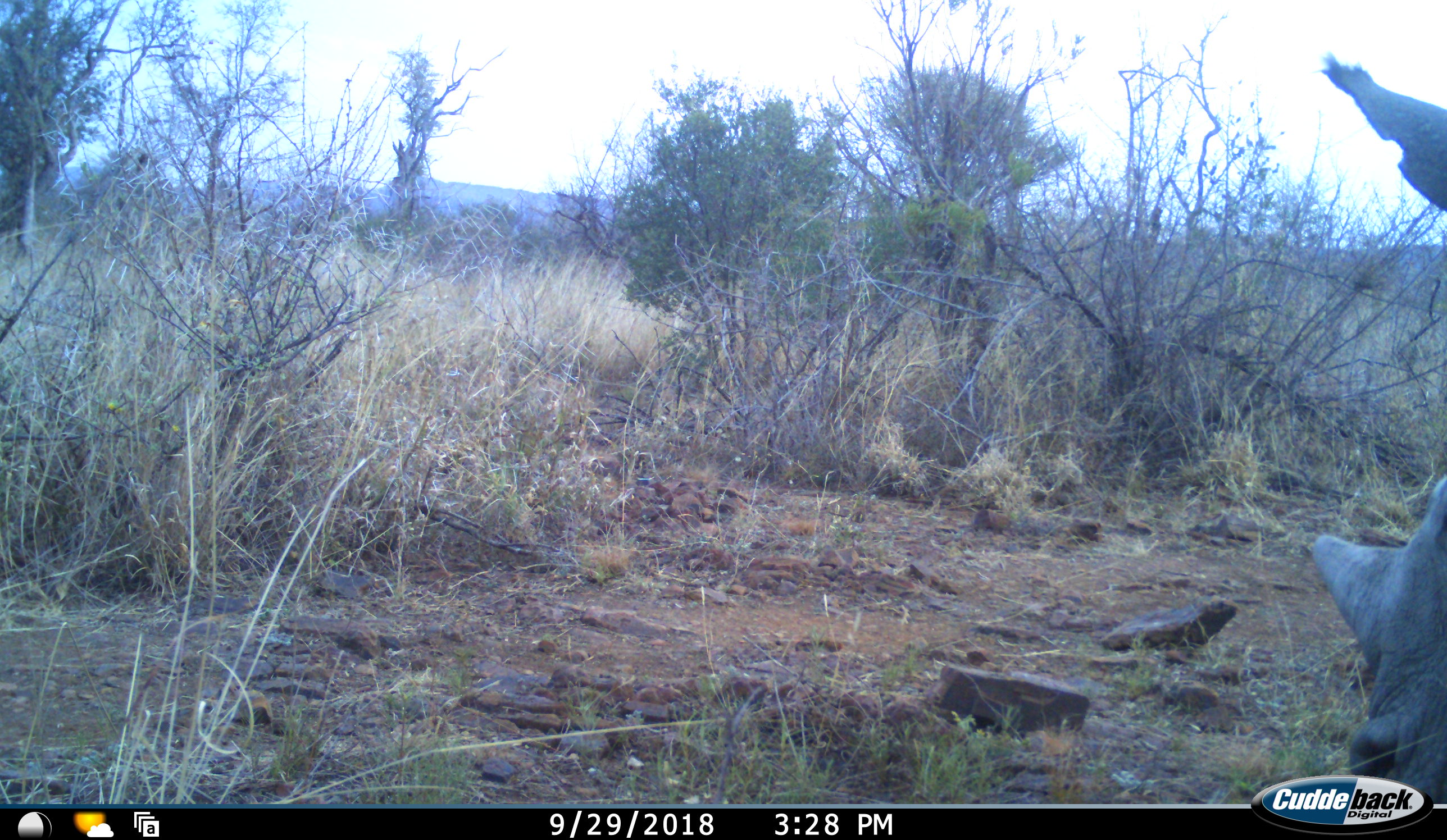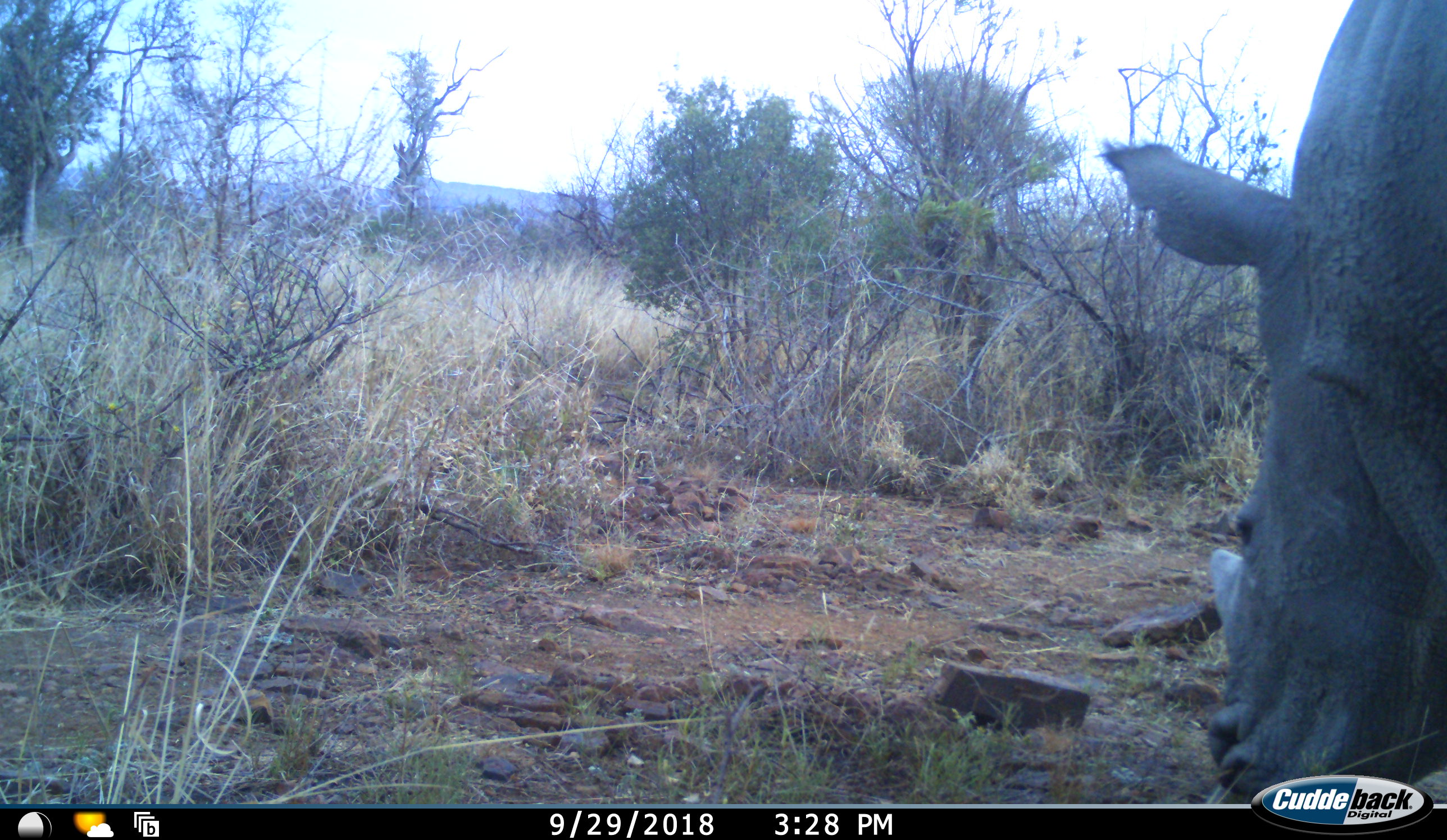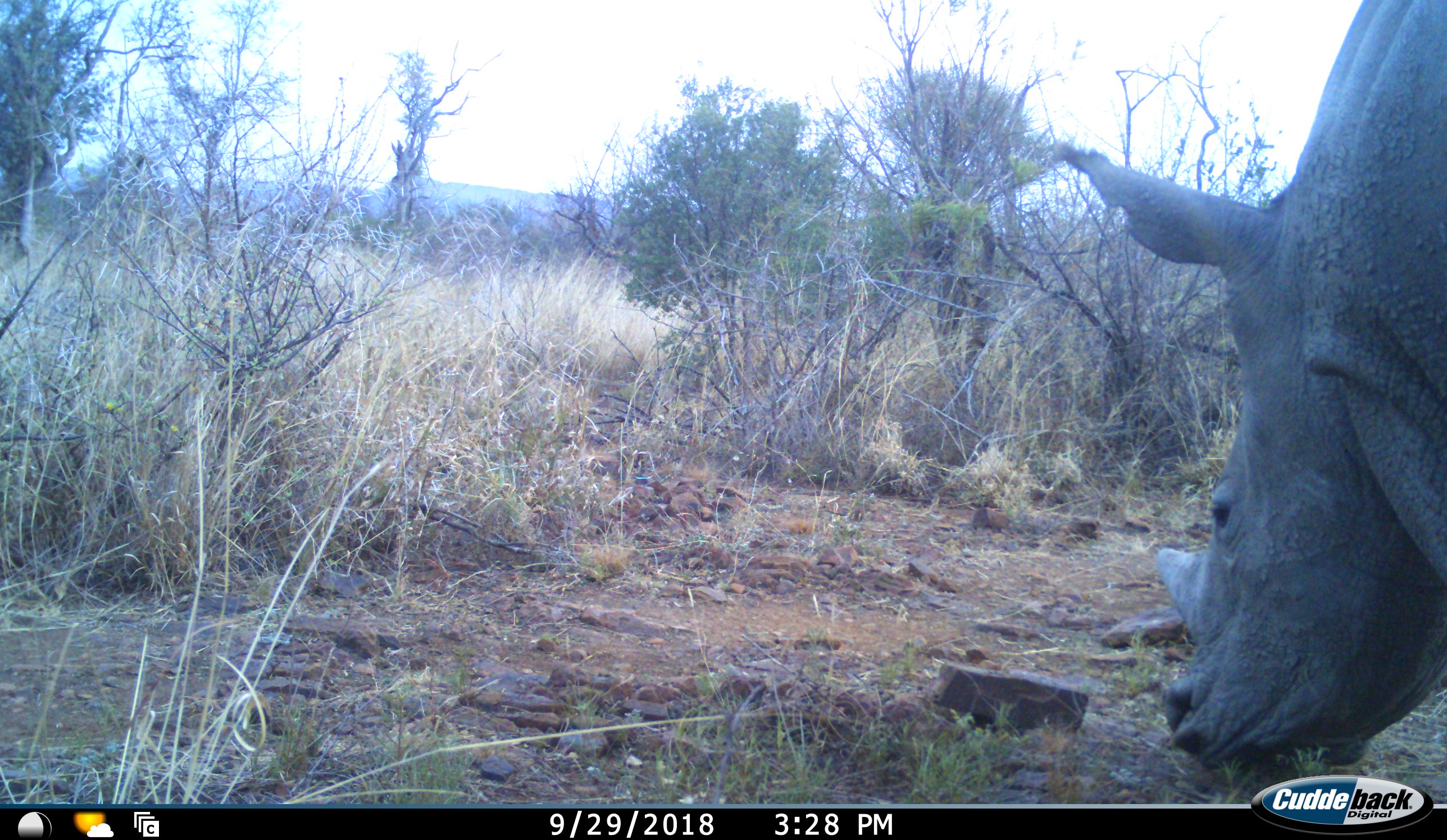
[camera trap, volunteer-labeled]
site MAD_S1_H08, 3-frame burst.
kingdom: Animalia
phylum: Chordata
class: Mammalia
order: Perissodactyla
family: Rhinocerotidae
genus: Ceratotherium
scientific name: Ceratotherium simum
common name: white rhinoceros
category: rhinoceroswhite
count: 1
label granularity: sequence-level